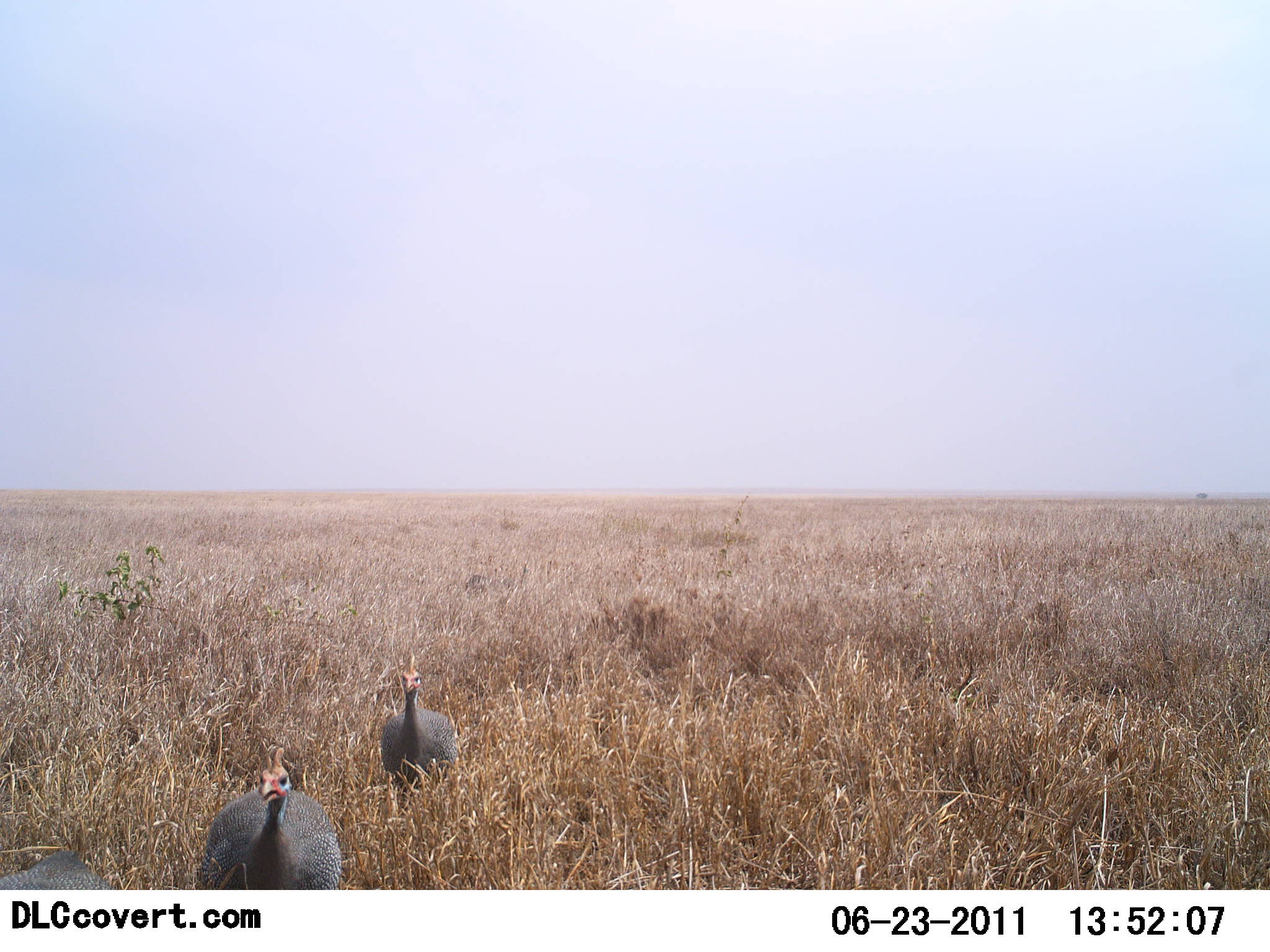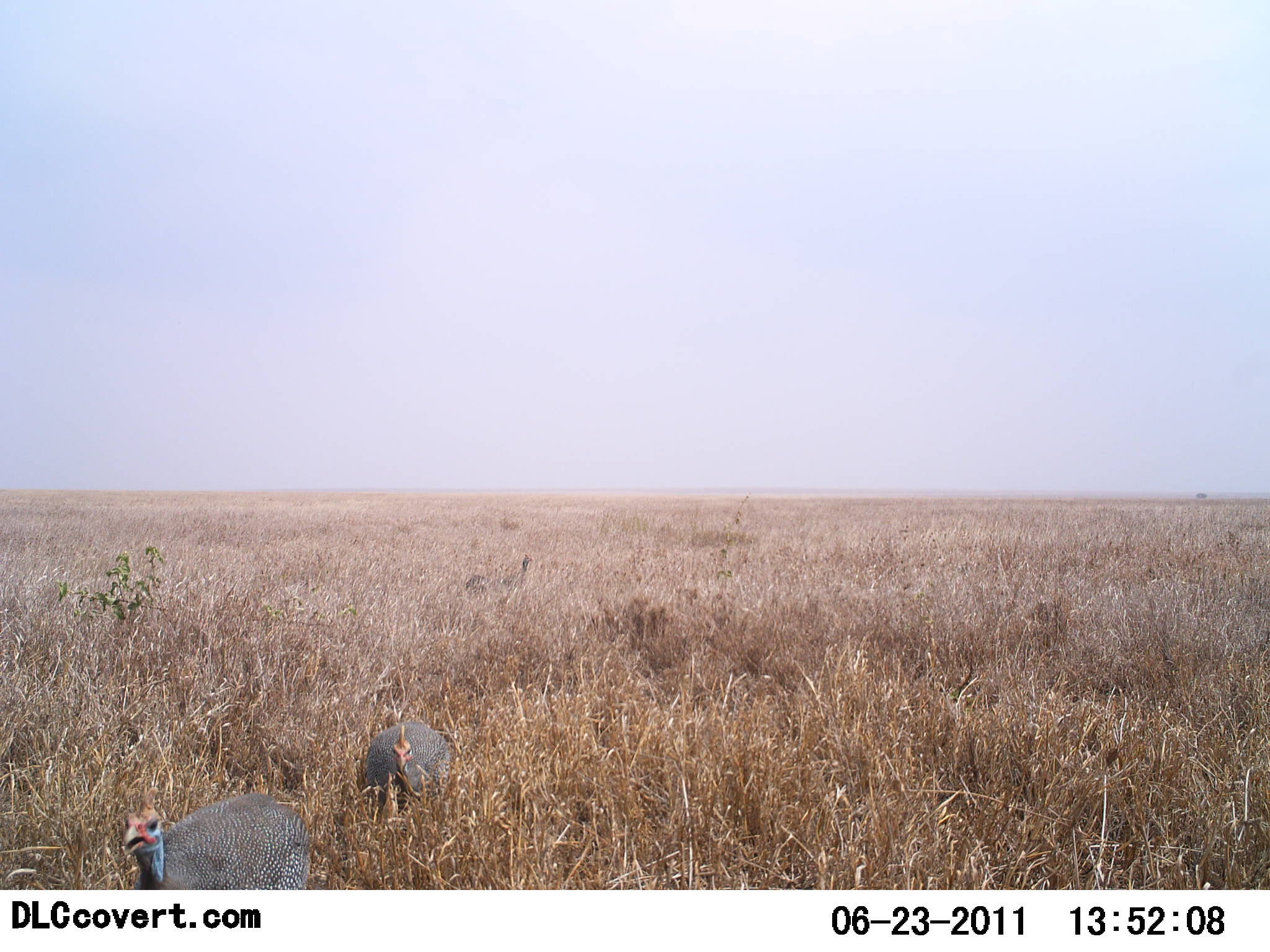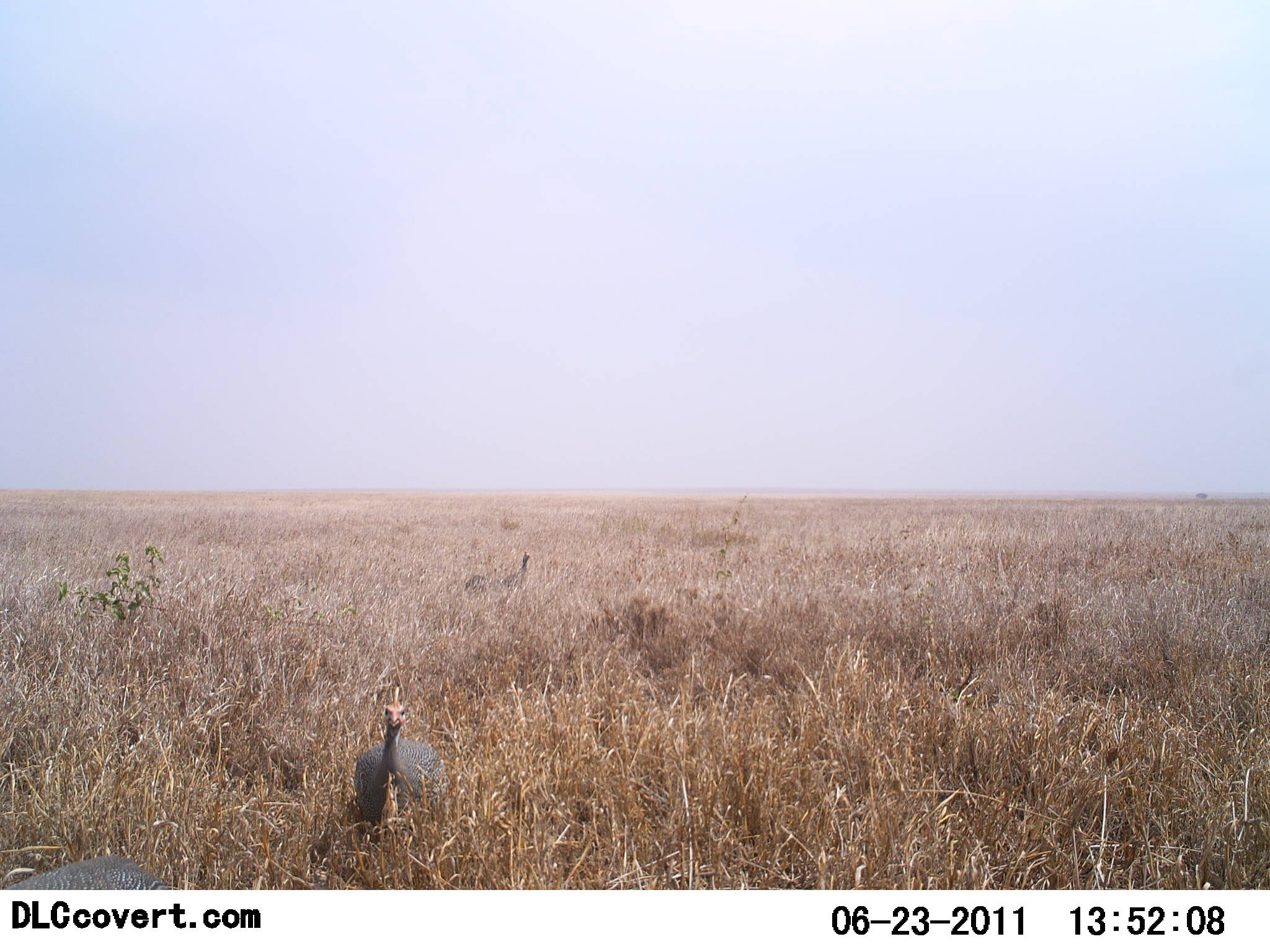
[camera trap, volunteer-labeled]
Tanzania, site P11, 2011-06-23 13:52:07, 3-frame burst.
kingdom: Animalia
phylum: Chordata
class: Aves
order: Galliformes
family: Numididae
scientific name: Numididae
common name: guinea fowl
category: guineafowl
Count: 3.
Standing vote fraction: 17%.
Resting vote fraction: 0%.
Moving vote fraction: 100%.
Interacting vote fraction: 0%.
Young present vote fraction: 0%.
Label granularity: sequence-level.